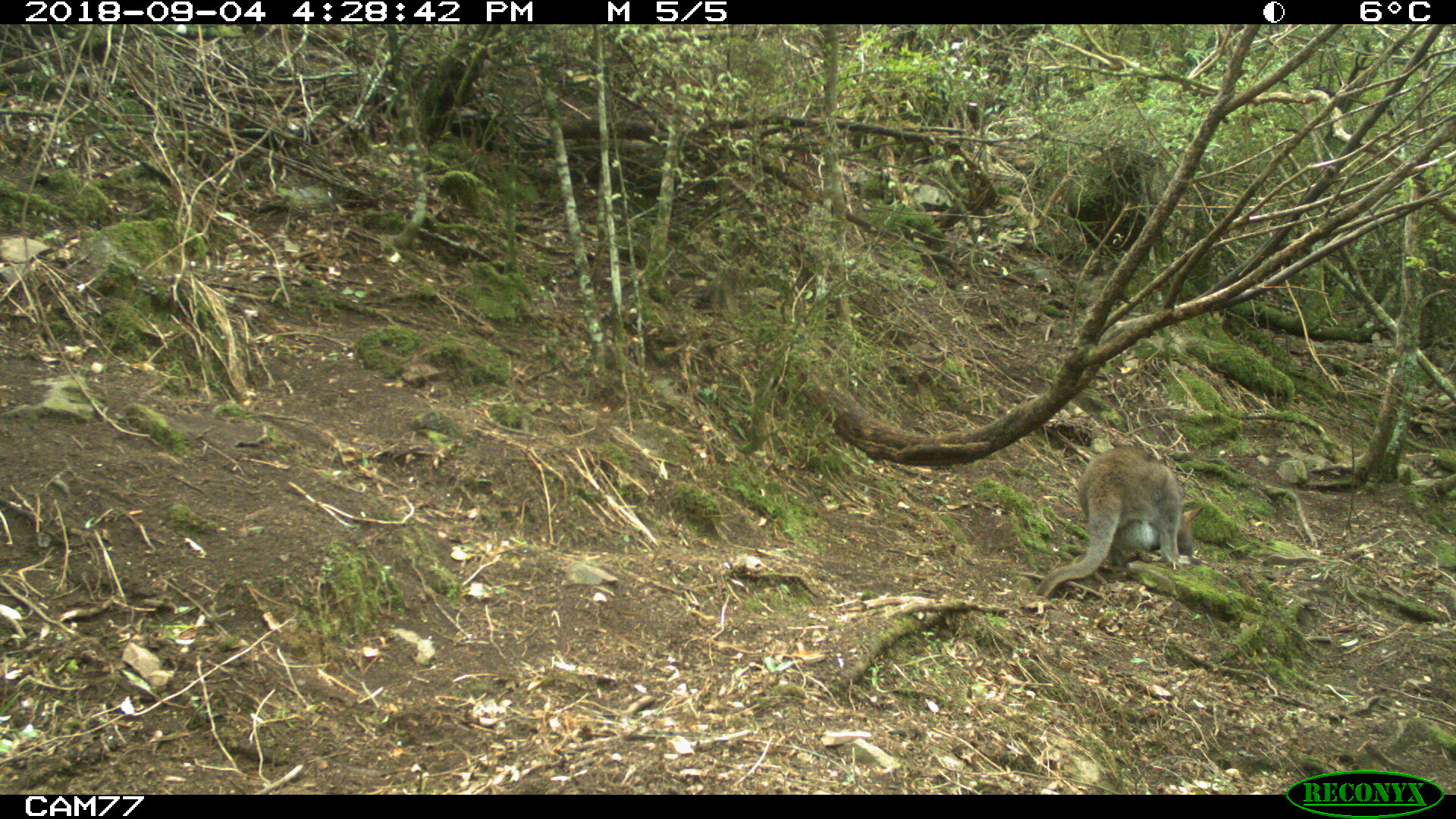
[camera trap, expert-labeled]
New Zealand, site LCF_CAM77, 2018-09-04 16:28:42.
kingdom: Animalia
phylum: Chordata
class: Mammalia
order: Diprotodontia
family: Macropodidae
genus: Notamacropus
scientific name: Notamacropus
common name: wallaby